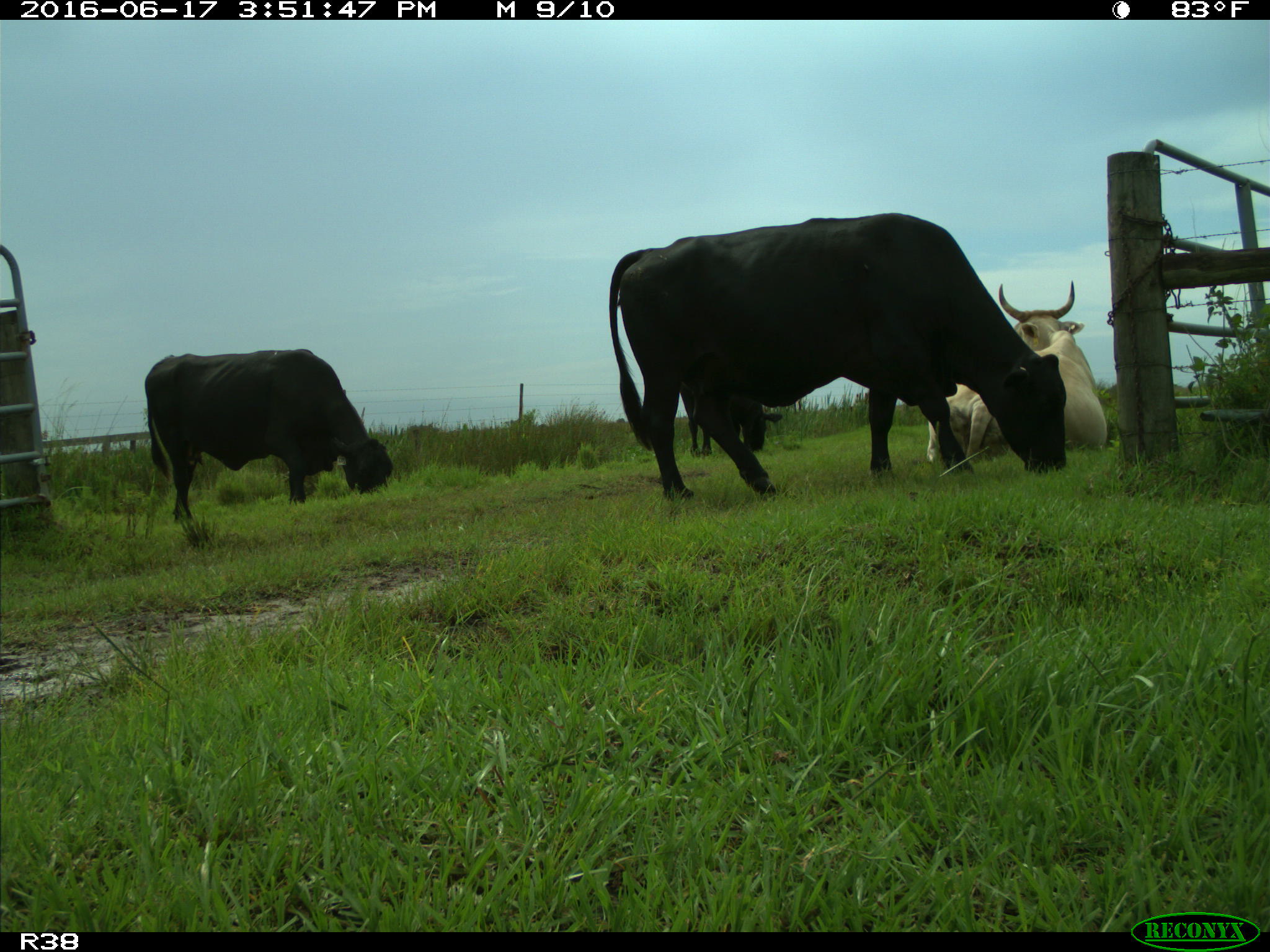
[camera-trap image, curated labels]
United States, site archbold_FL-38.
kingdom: Animalia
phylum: Chordata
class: Mammalia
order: Artiodactyla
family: Bovidae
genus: Bos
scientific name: Bos taurus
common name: domestic cow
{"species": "Bos taurus (domestic cow)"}